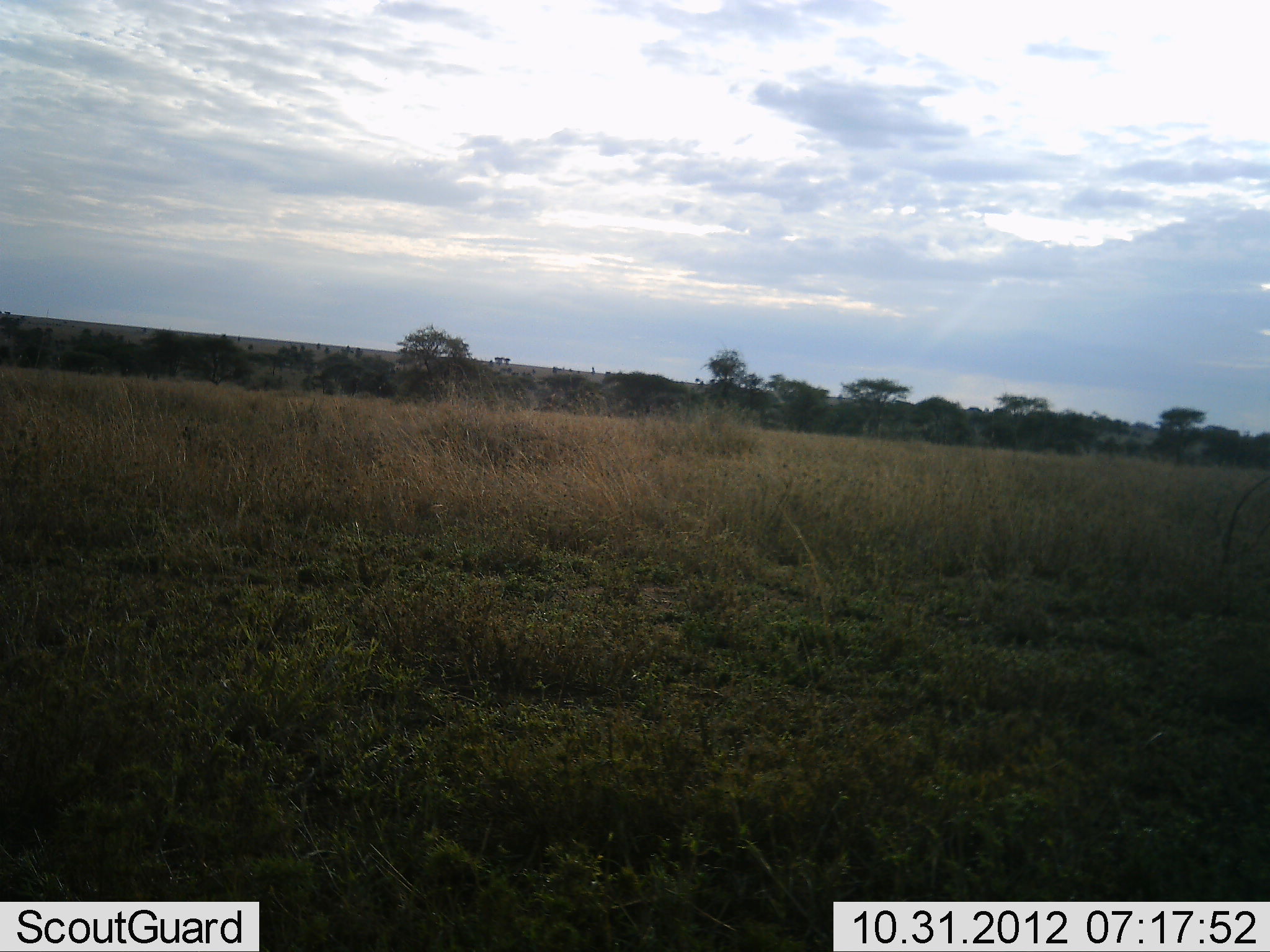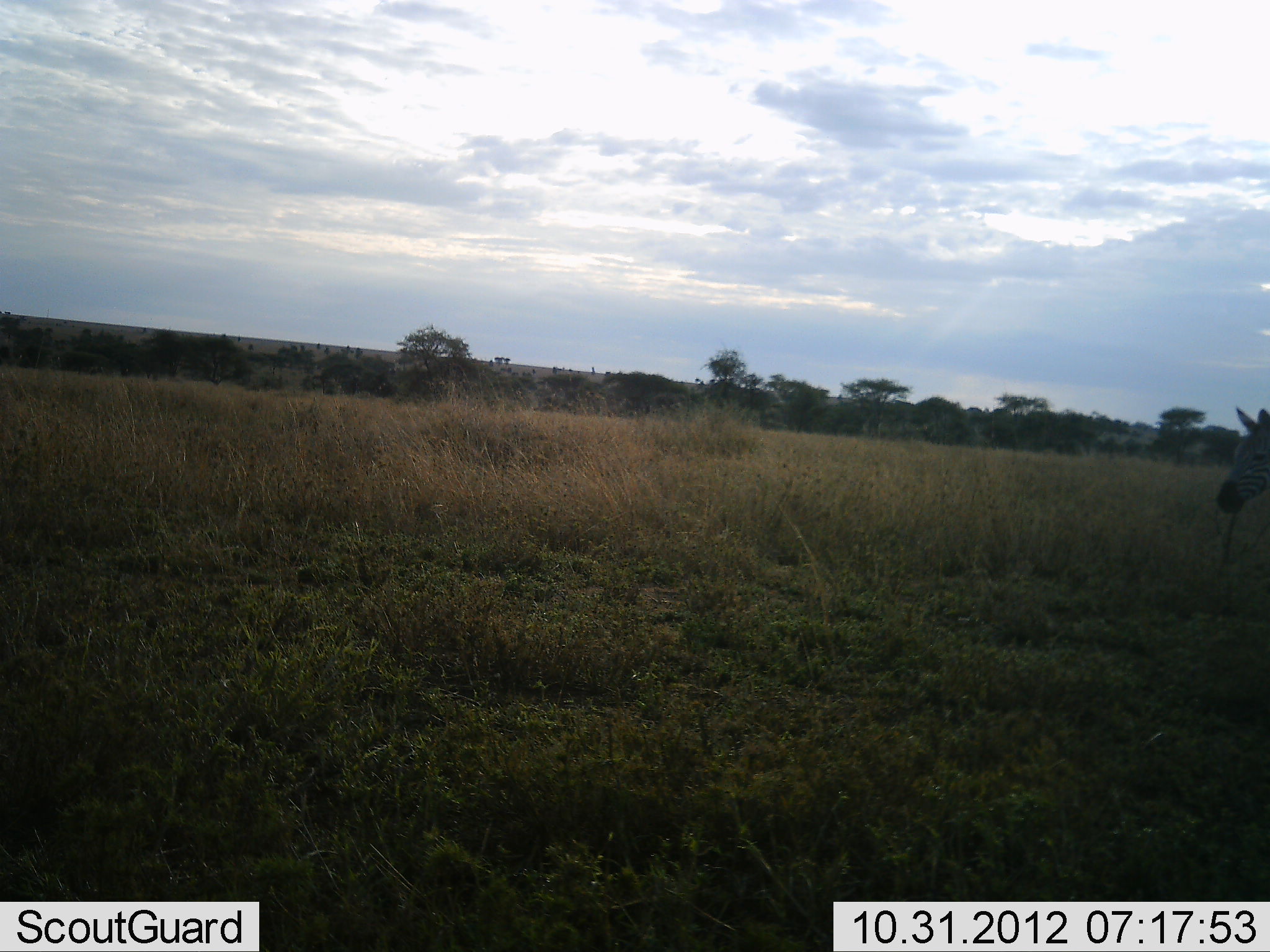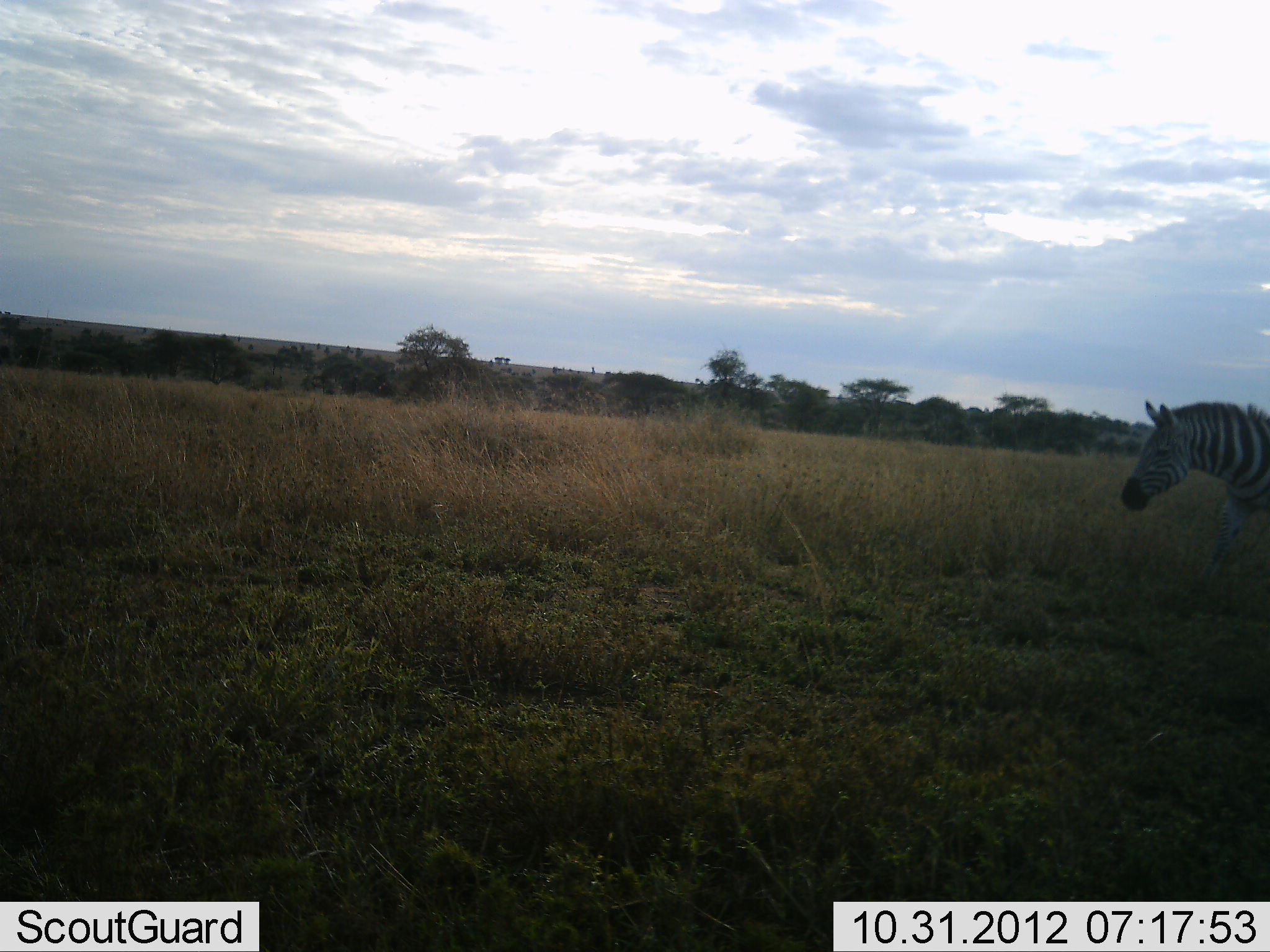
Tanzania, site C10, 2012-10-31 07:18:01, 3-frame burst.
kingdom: Animalia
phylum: Chordata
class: Mammalia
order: Perissodactyla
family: Equidae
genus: Equus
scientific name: Equus quagga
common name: plains zebra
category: zebra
Zebra (plains zebra) (Equus quagga), count 1. Behavior (volunteer vote fractions): standing 0%, resting 0%, moving 100%, interacting 0%. Young present (vote fraction): 0%. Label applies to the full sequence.